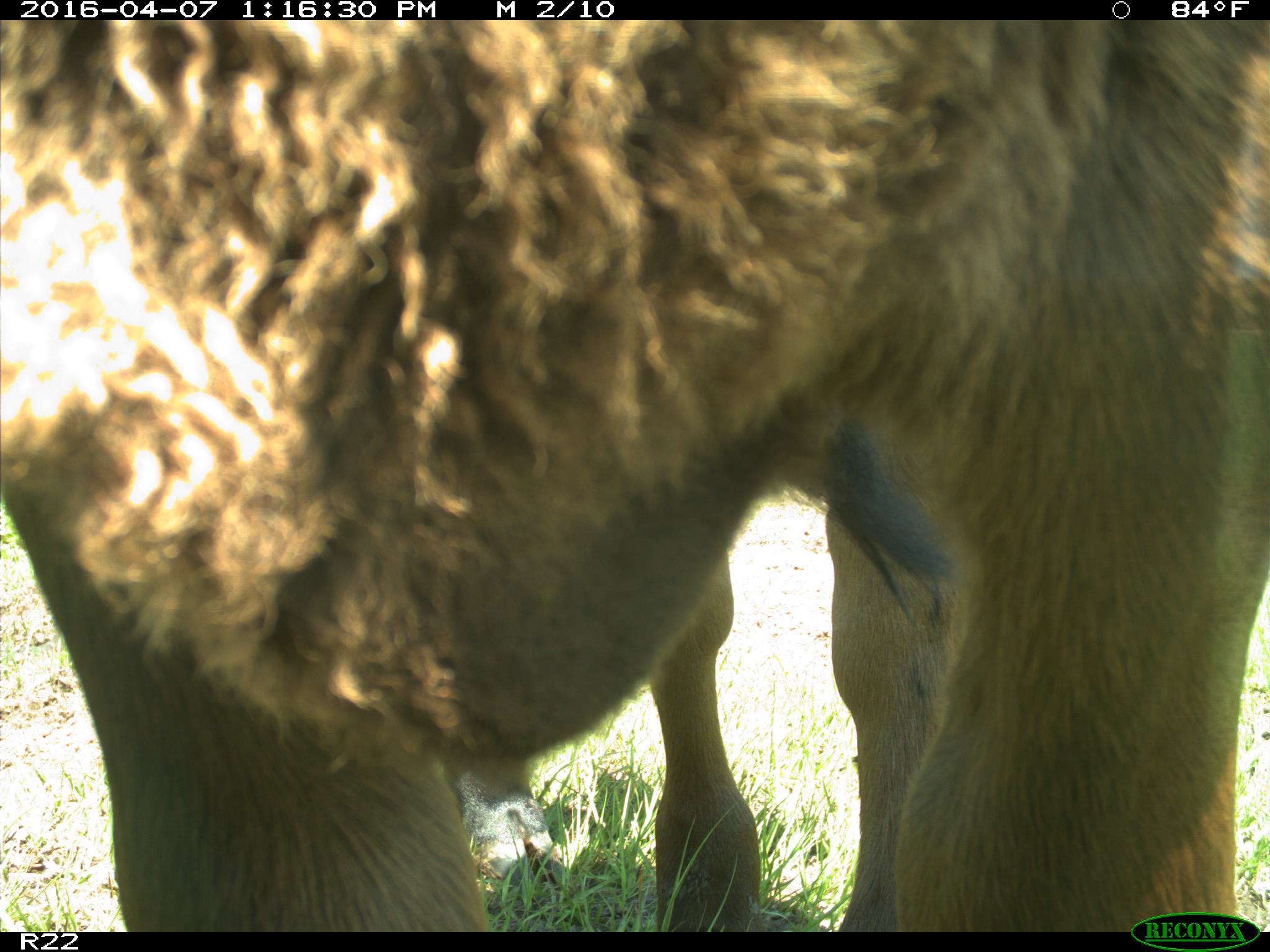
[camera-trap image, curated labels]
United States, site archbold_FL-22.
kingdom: Animalia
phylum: Chordata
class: Mammalia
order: Artiodactyla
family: Bovidae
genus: Bos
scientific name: Bos taurus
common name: domestic cow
Bos taurus (domestic cow).